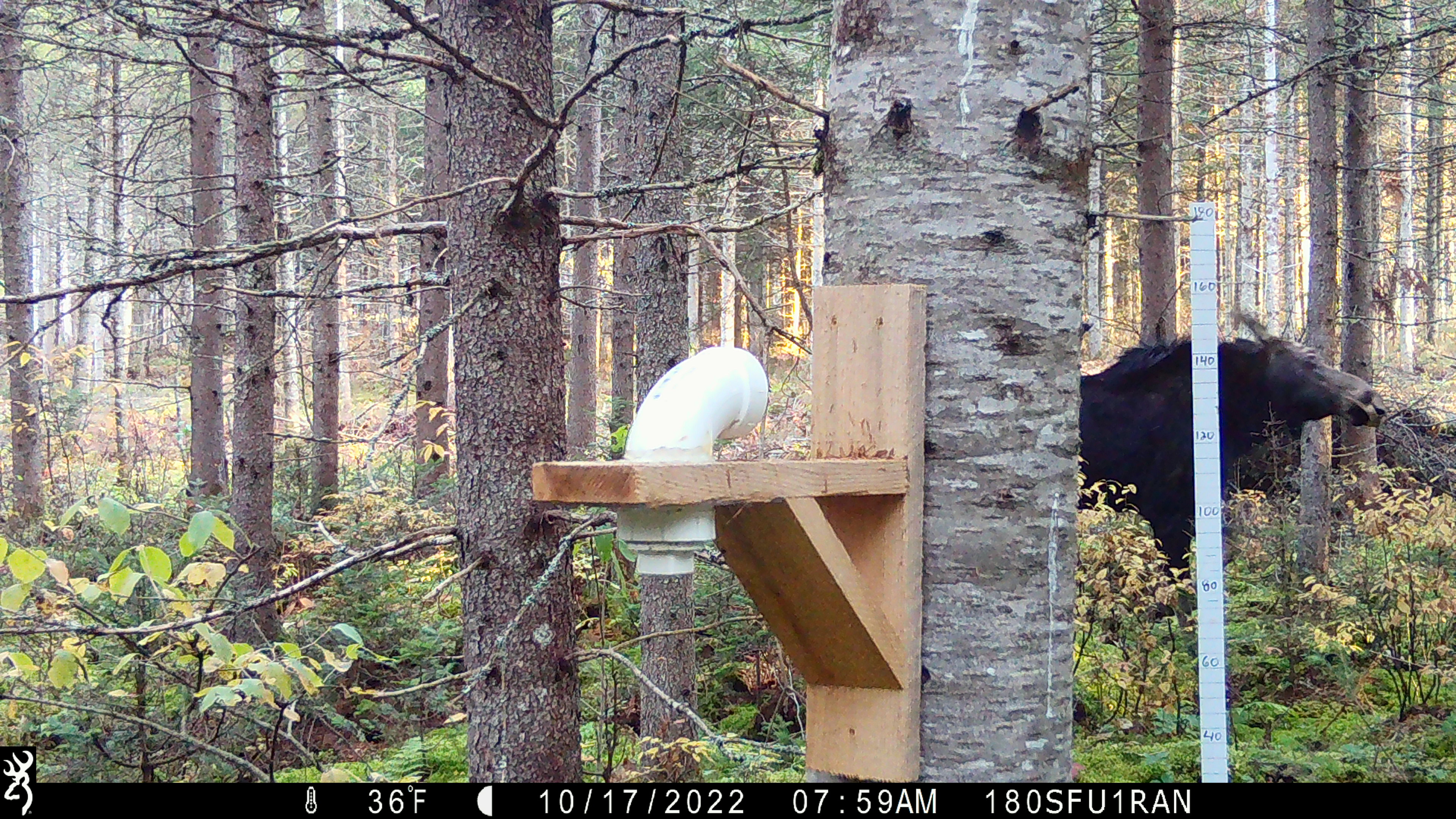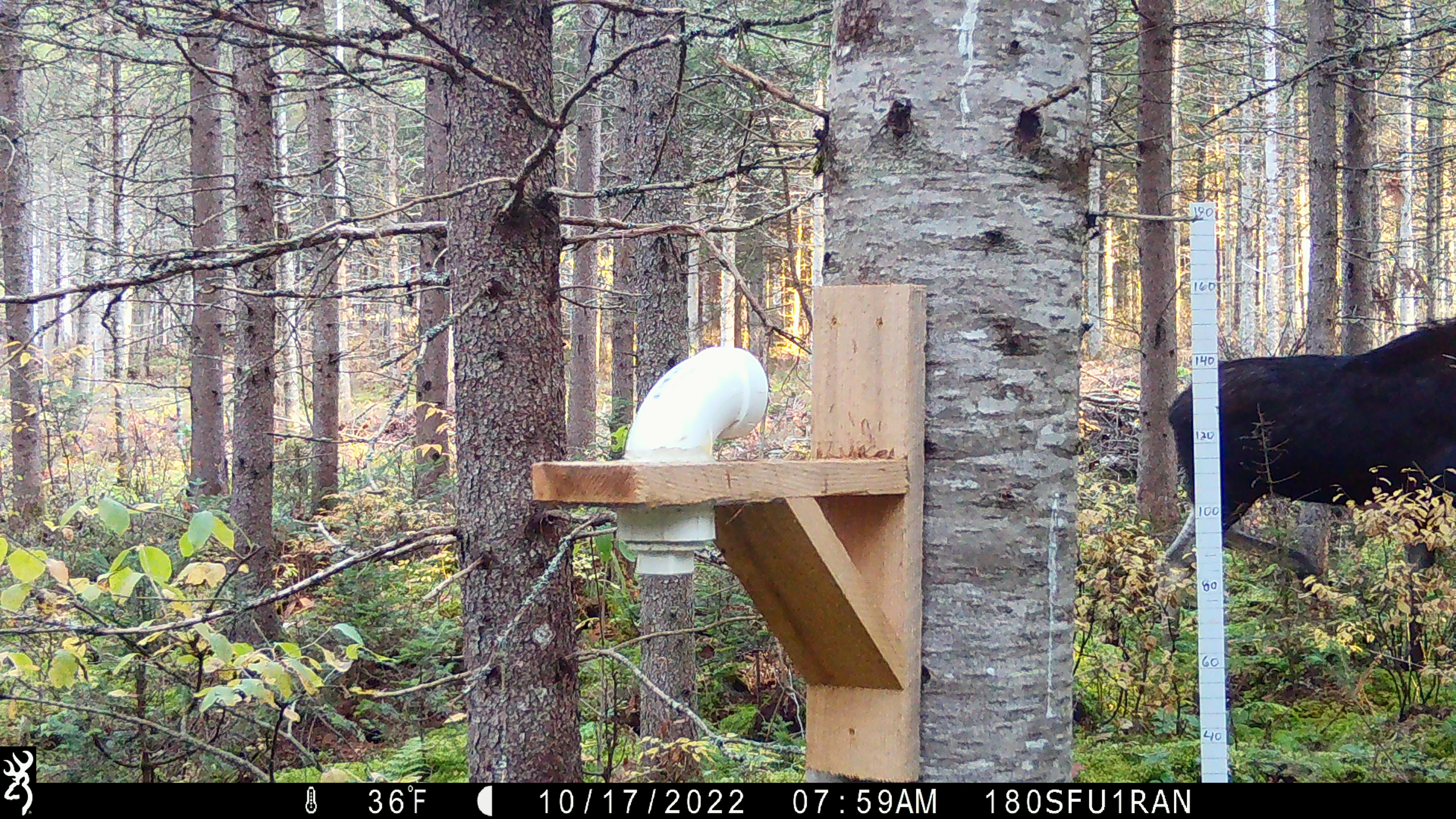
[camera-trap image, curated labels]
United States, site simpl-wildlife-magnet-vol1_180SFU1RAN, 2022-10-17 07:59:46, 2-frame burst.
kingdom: Animalia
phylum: Chordata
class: Mammalia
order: Artiodactyla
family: Cervidae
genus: Alces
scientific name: Alces alces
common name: moose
Moose (Alces alces).